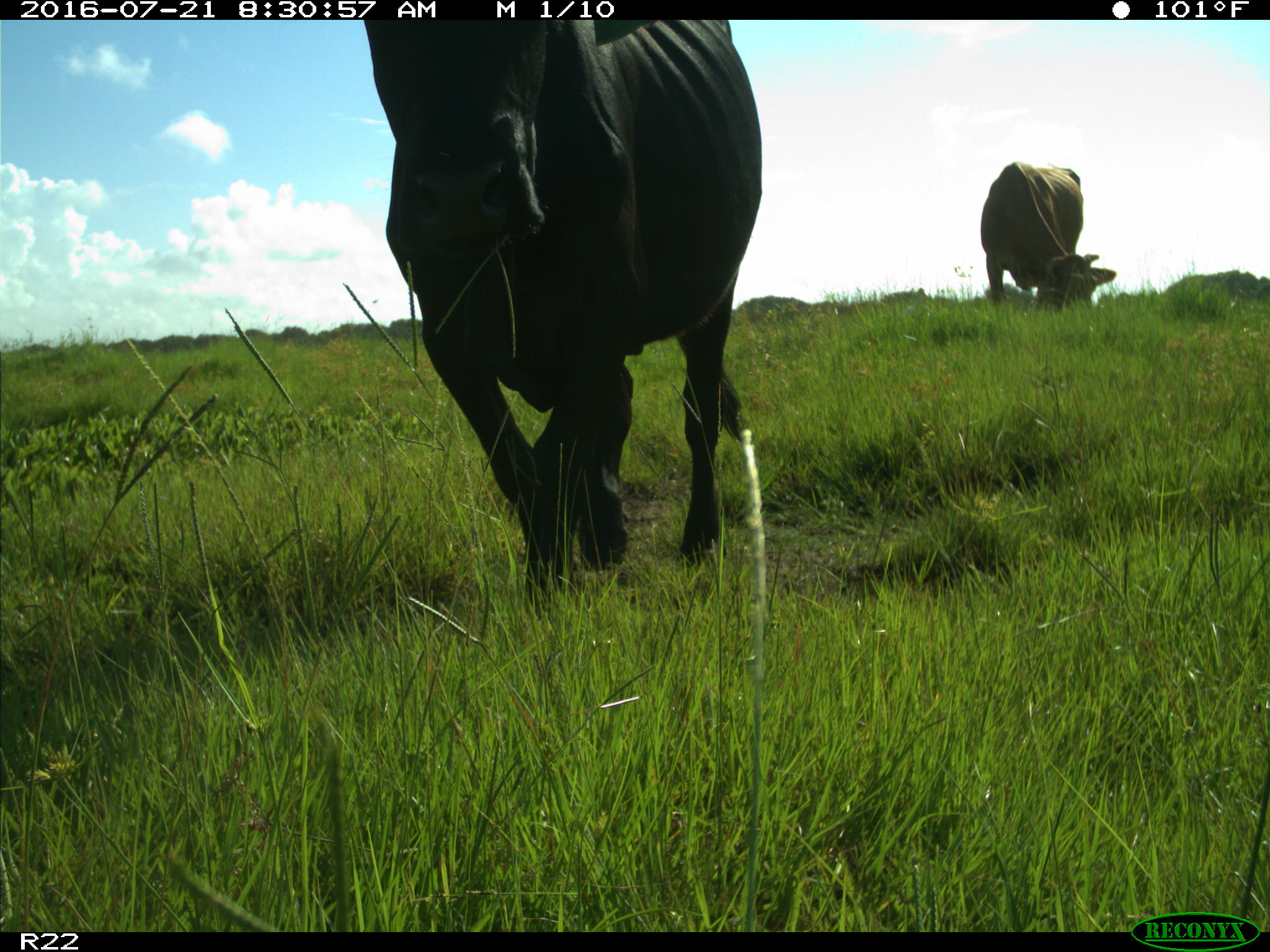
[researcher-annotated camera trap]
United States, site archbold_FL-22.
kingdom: Animalia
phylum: Chordata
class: Mammalia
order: Artiodactyla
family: Bovidae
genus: Bos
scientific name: Bos taurus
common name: domestic cow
Bos taurus (domestic cow).